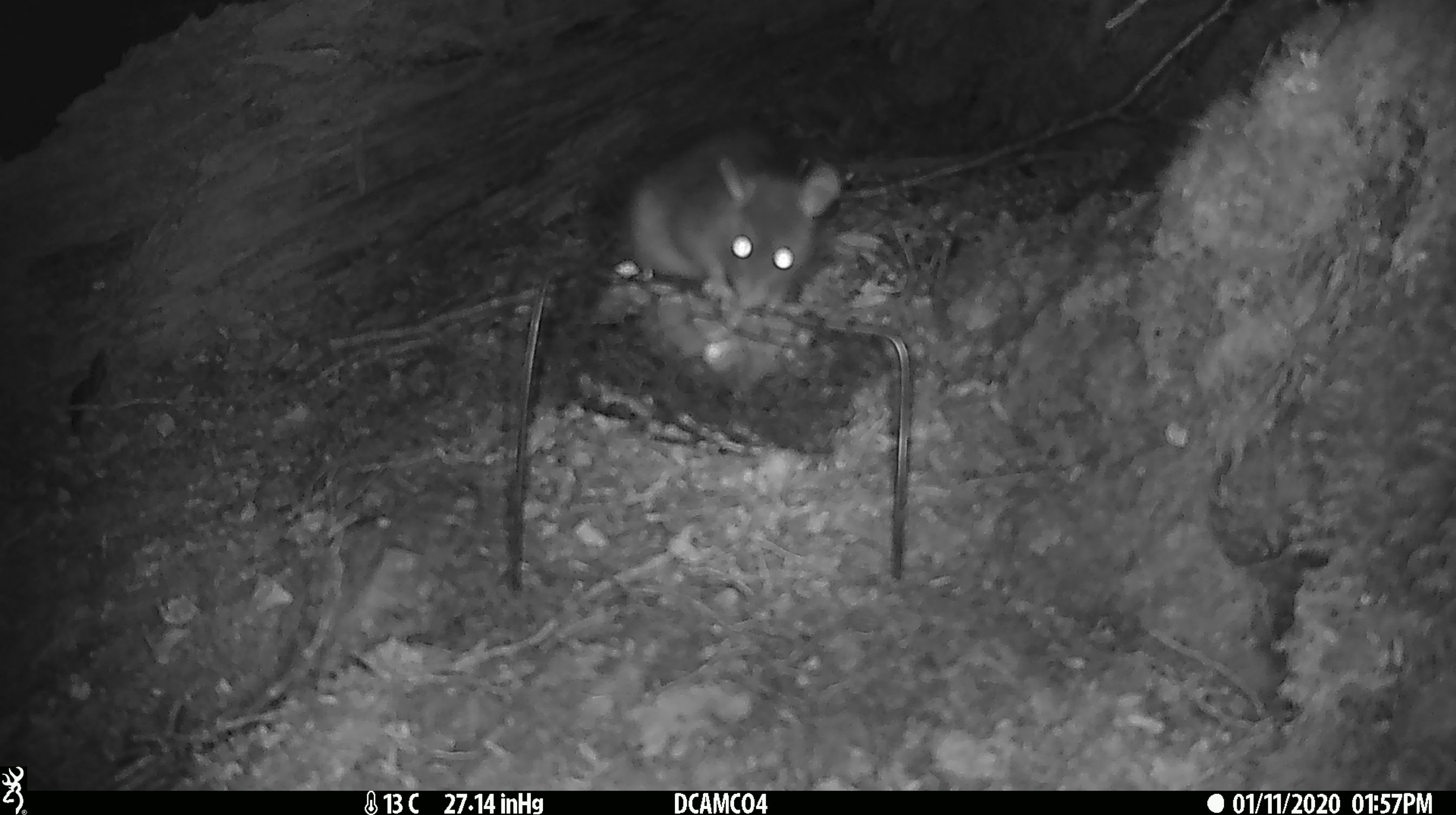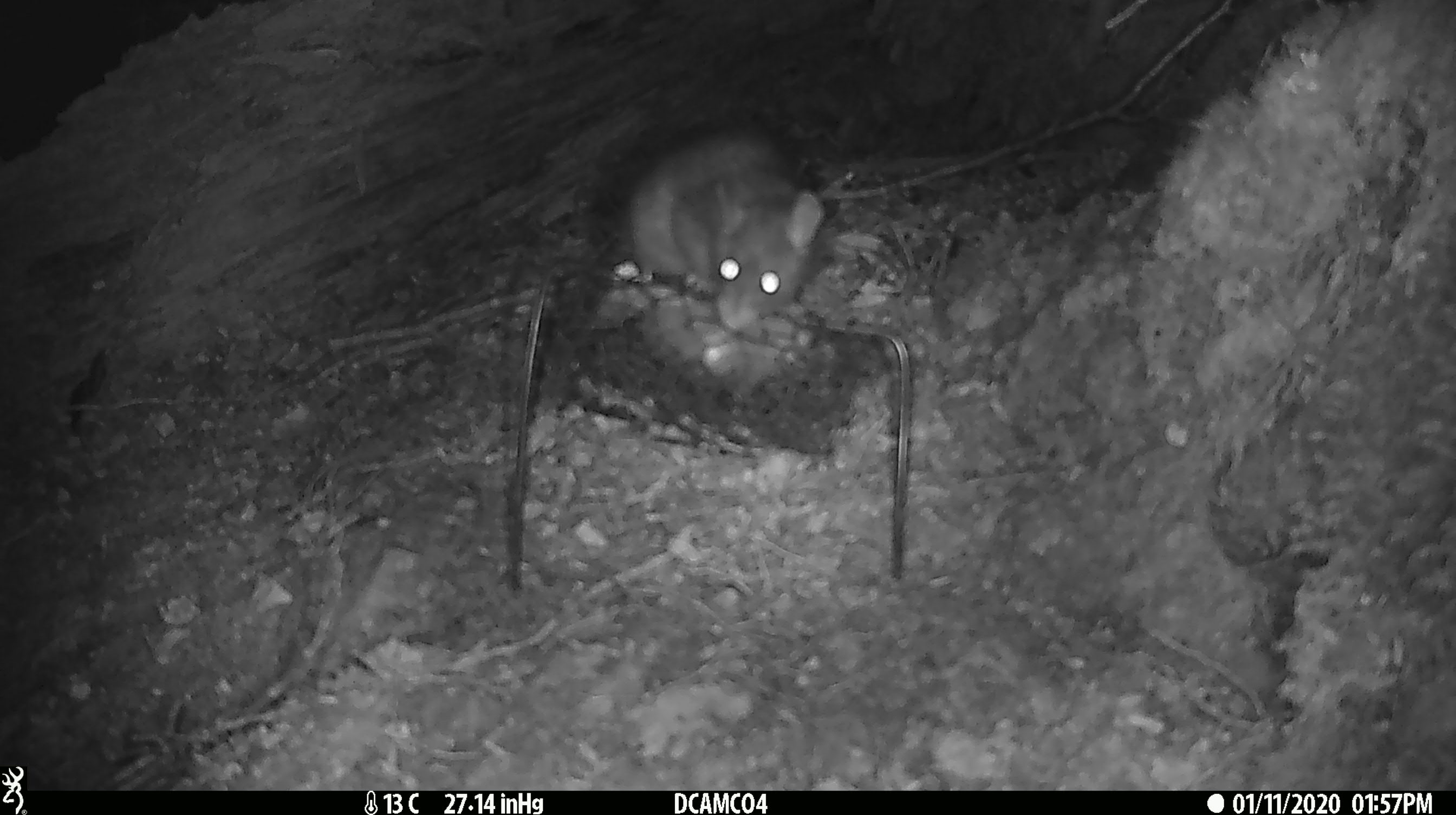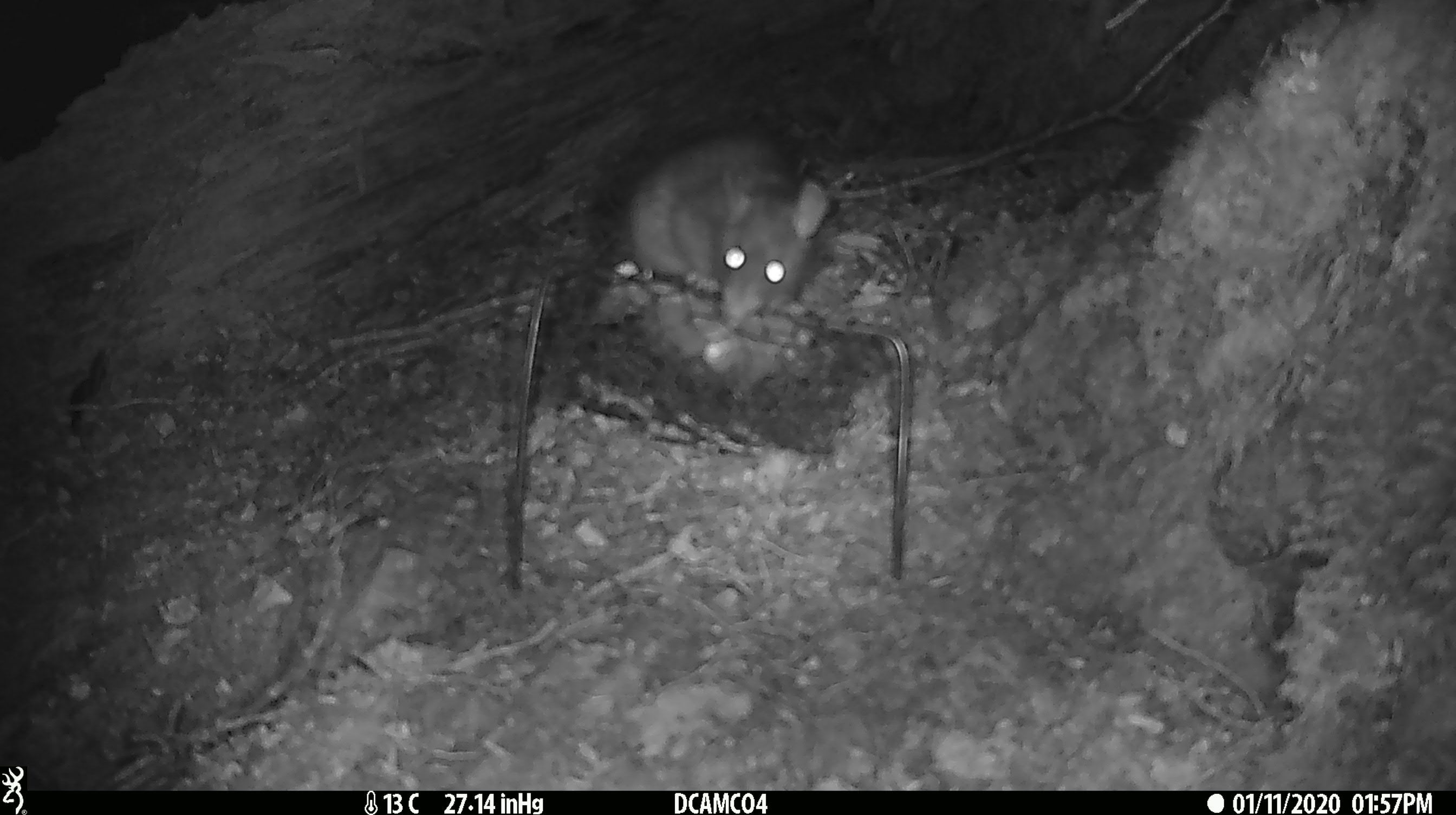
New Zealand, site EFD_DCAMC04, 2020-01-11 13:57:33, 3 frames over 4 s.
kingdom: Animalia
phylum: Chordata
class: Mammalia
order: Rodentia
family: Muridae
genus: Rattus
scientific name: Rattus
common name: rat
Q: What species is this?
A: Rat (Rattus).